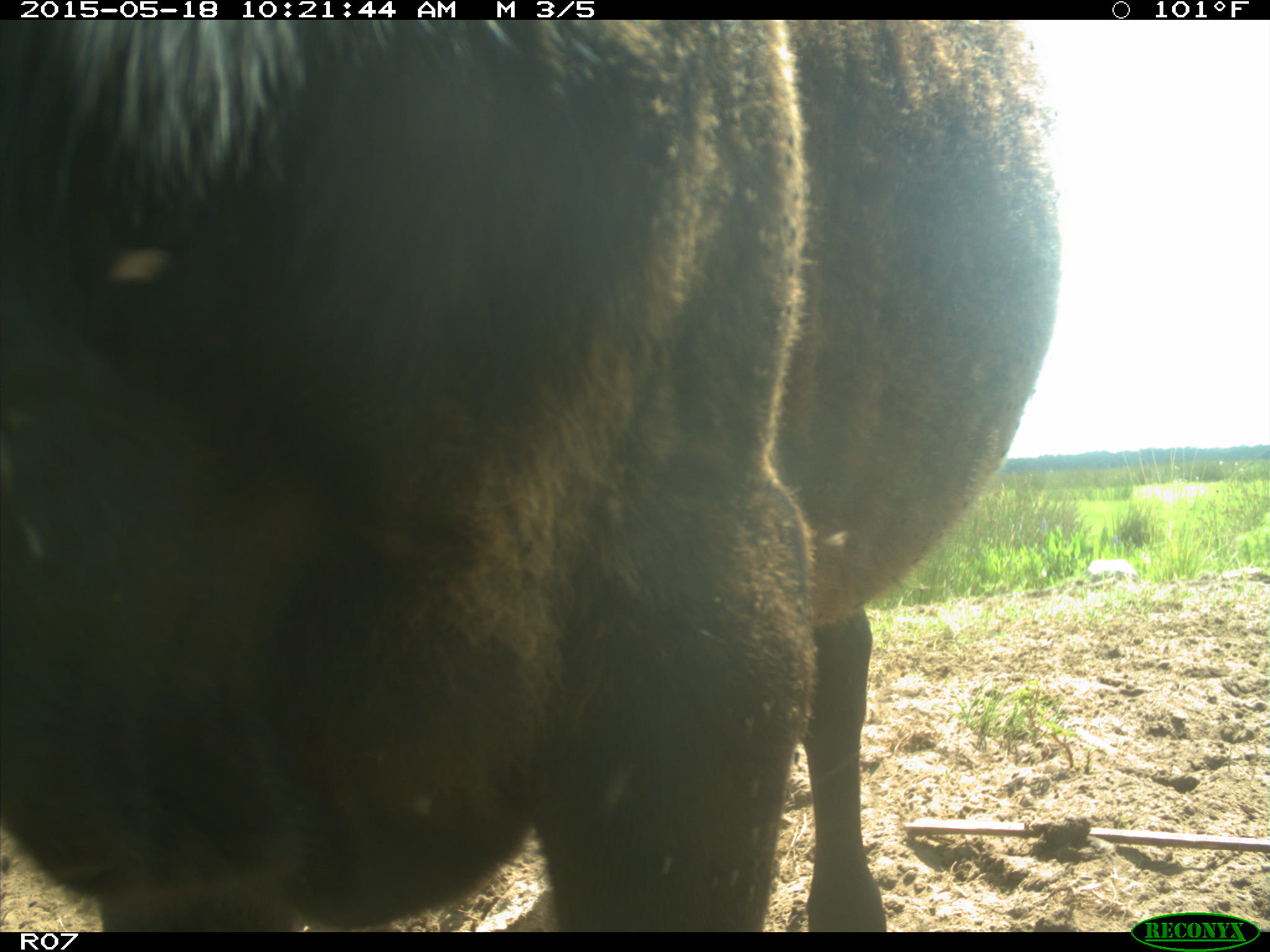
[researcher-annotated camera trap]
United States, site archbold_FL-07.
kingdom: Animalia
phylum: Chordata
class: Mammalia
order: Artiodactyla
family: Bovidae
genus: Bos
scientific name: Bos taurus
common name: domestic cow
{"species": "Bos taurus (domestic cow)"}